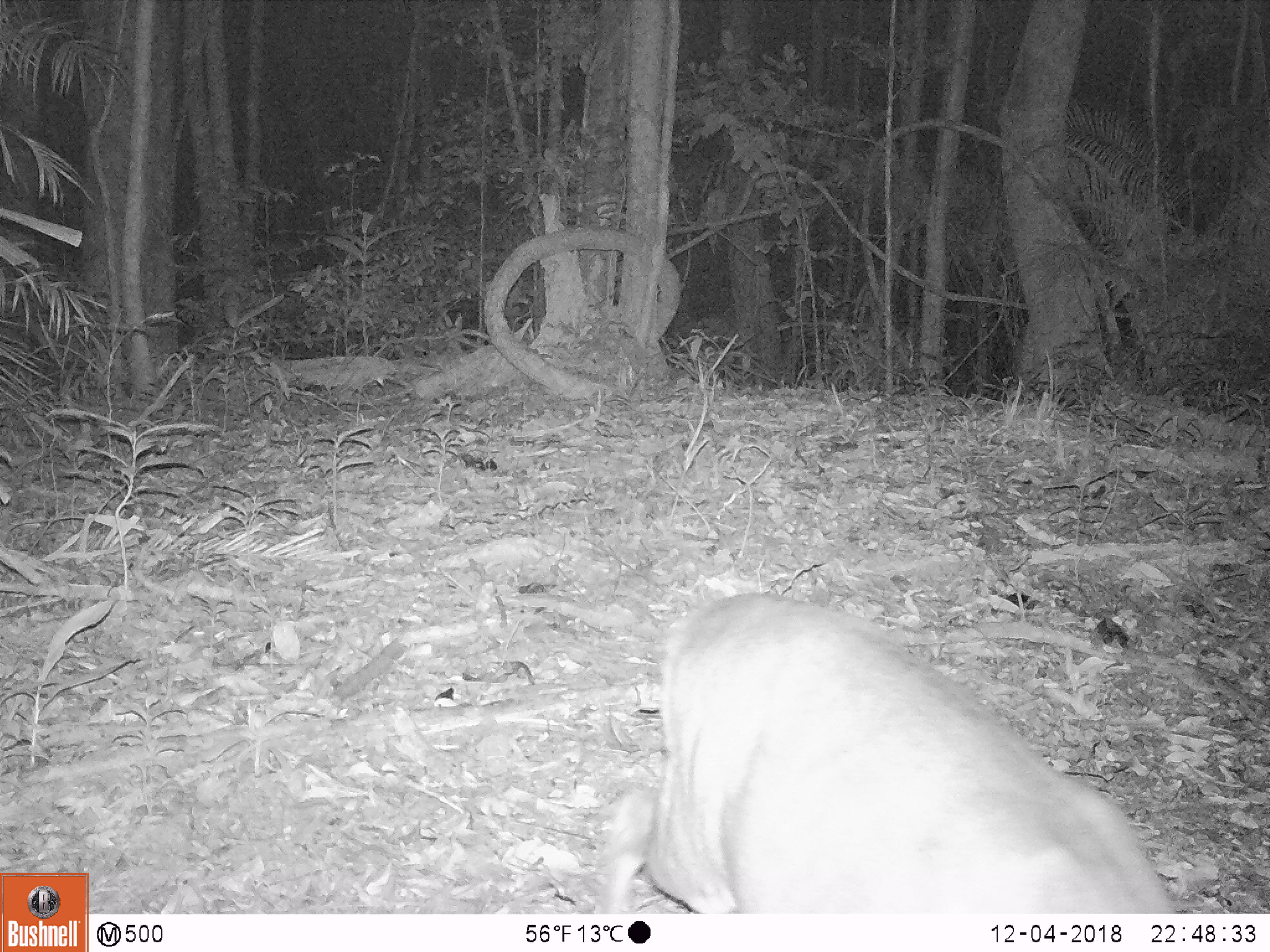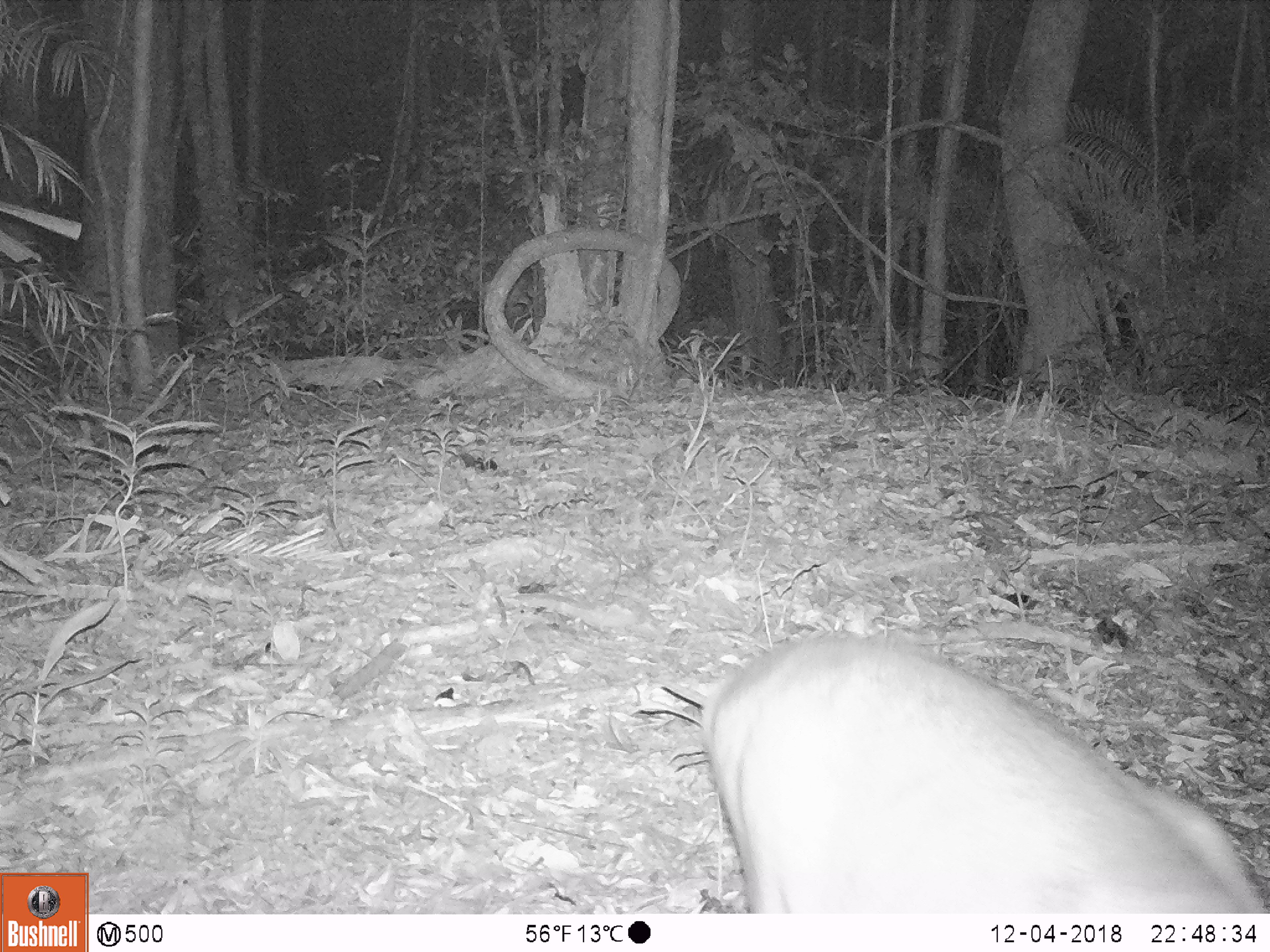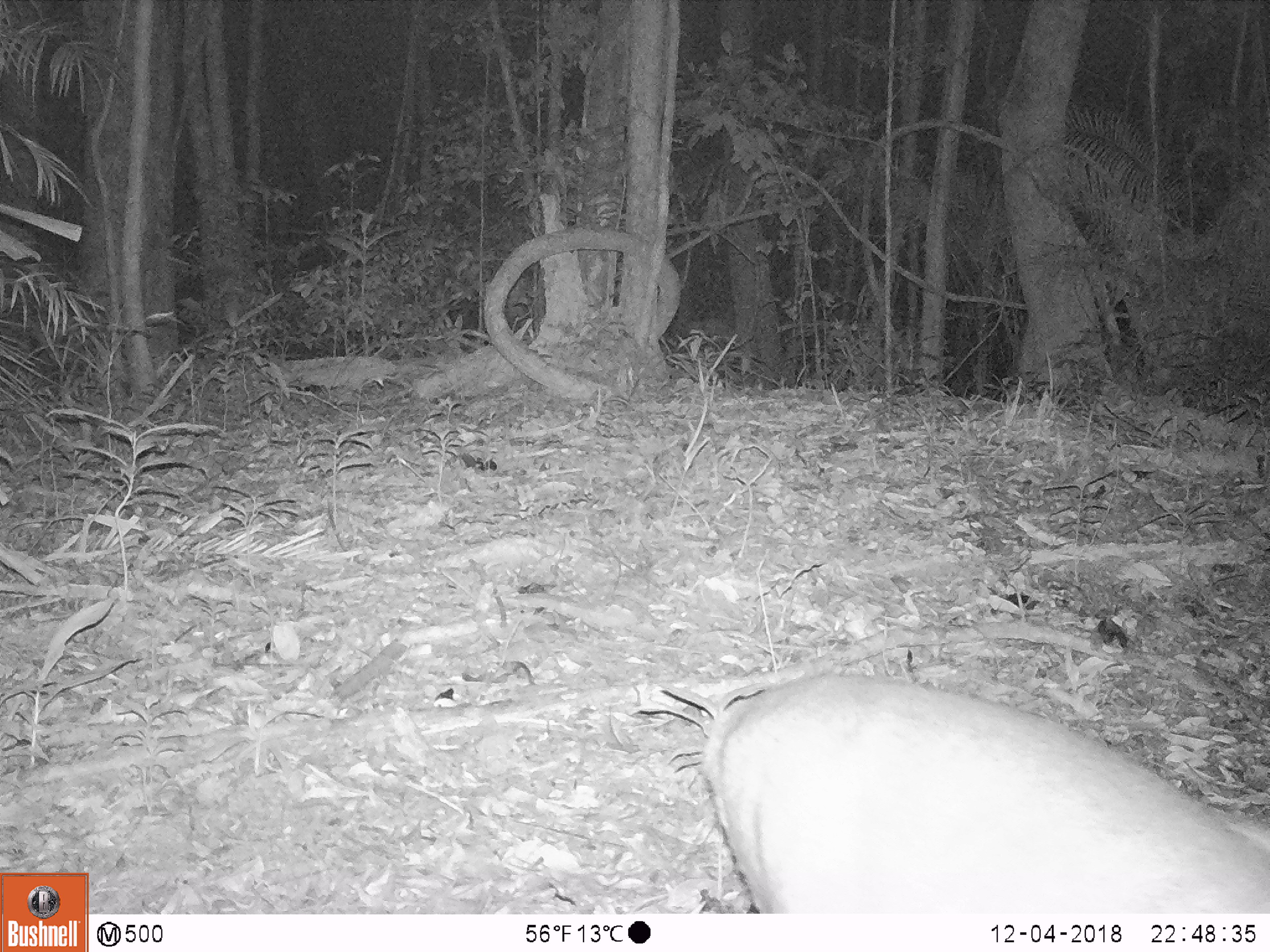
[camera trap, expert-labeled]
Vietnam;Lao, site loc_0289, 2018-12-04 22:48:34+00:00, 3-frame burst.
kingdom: Animalia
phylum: Chordata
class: Mammalia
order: Artiodactyla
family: Cervidae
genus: Muntiacus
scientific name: Muntiacus vuquangensis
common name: large-antlered muntjac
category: large antlered muntjac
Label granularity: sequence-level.